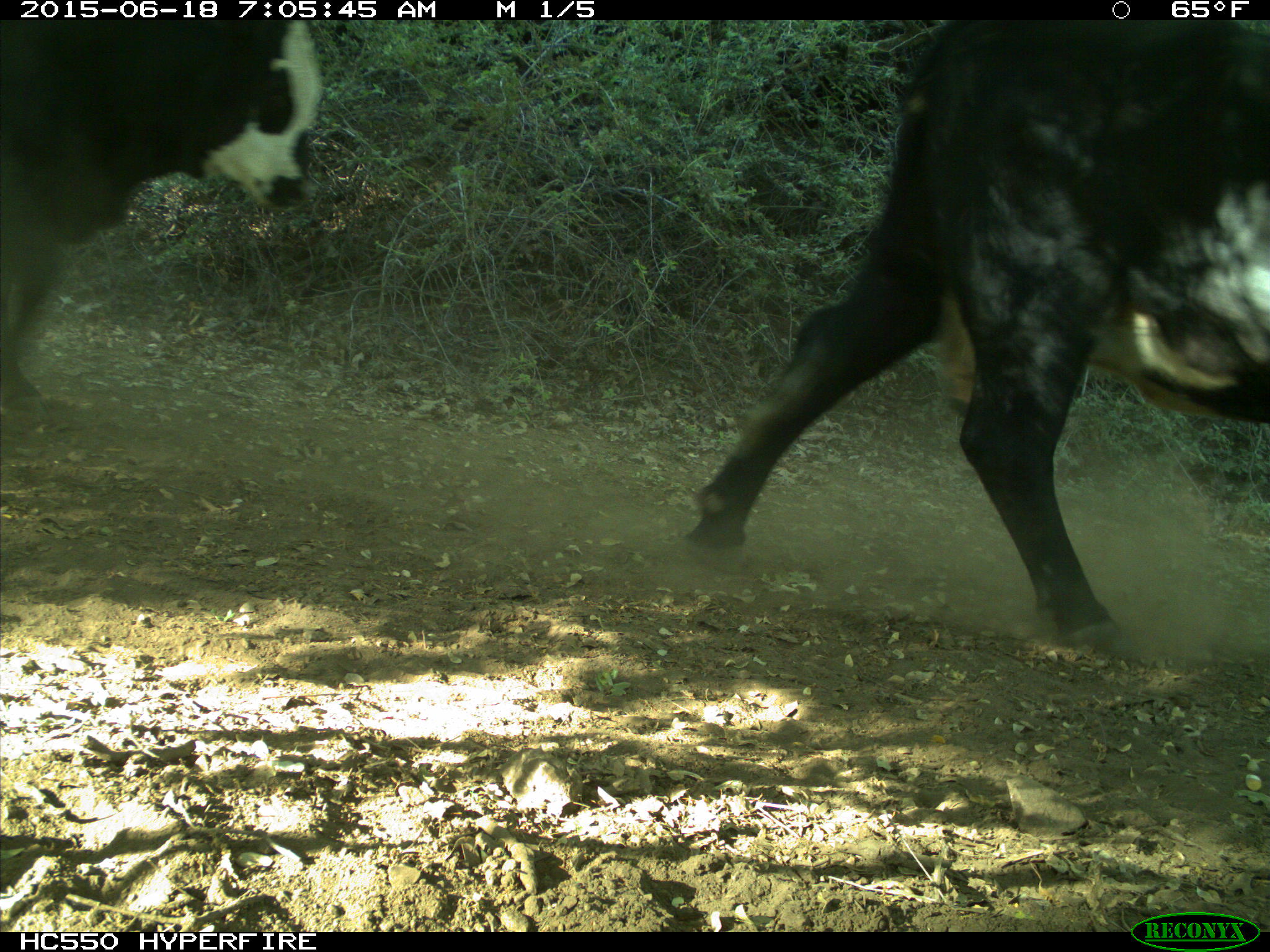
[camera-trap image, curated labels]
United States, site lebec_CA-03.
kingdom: Animalia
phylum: Chordata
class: Mammalia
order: Artiodactyla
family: Bovidae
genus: Bos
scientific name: Bos taurus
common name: domestic cow